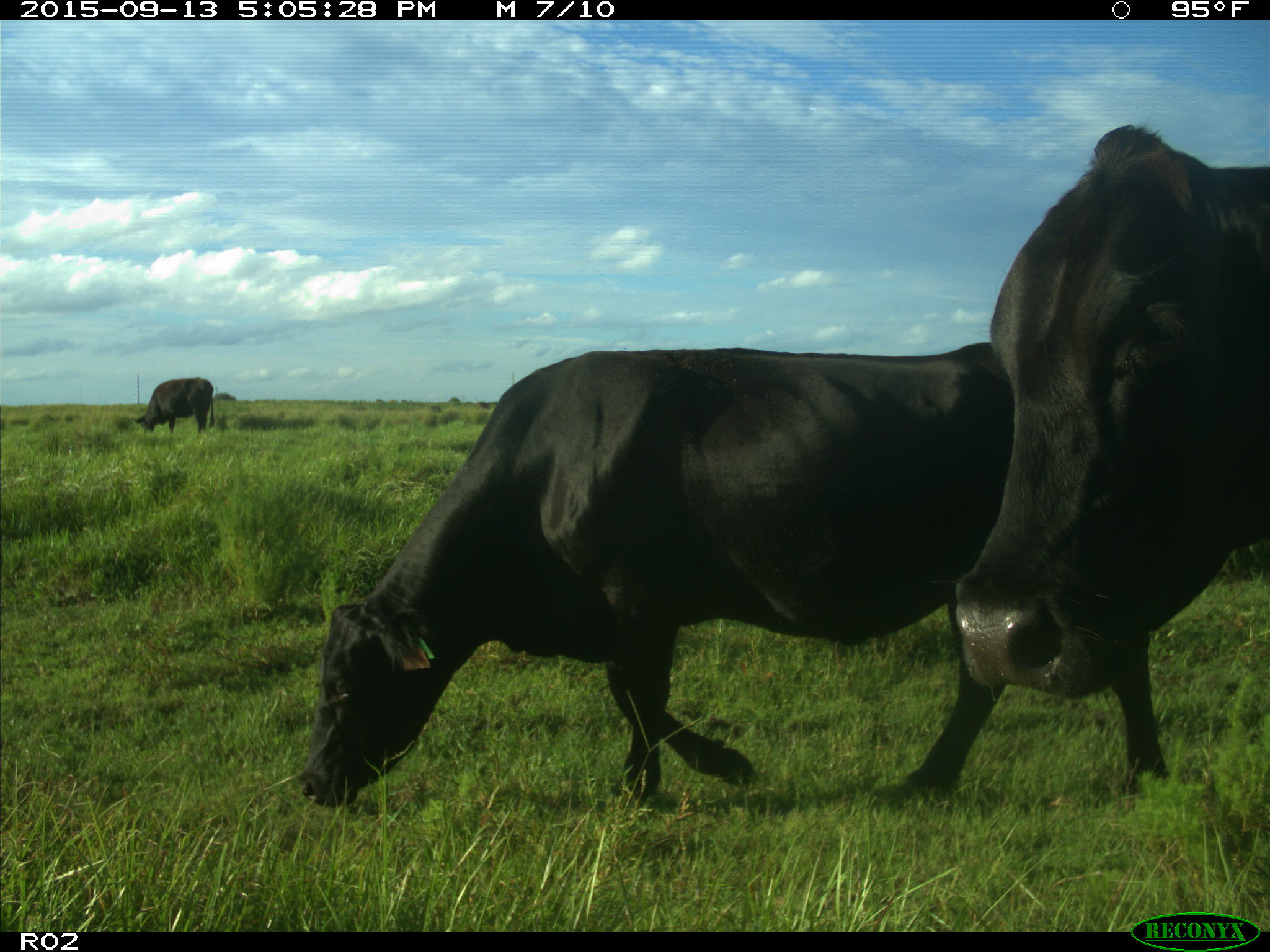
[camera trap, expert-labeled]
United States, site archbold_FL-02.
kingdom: Animalia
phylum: Chordata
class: Mammalia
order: Artiodactyla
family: Bovidae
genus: Bos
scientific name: Bos taurus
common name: domestic cow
Bos taurus (domestic cow).